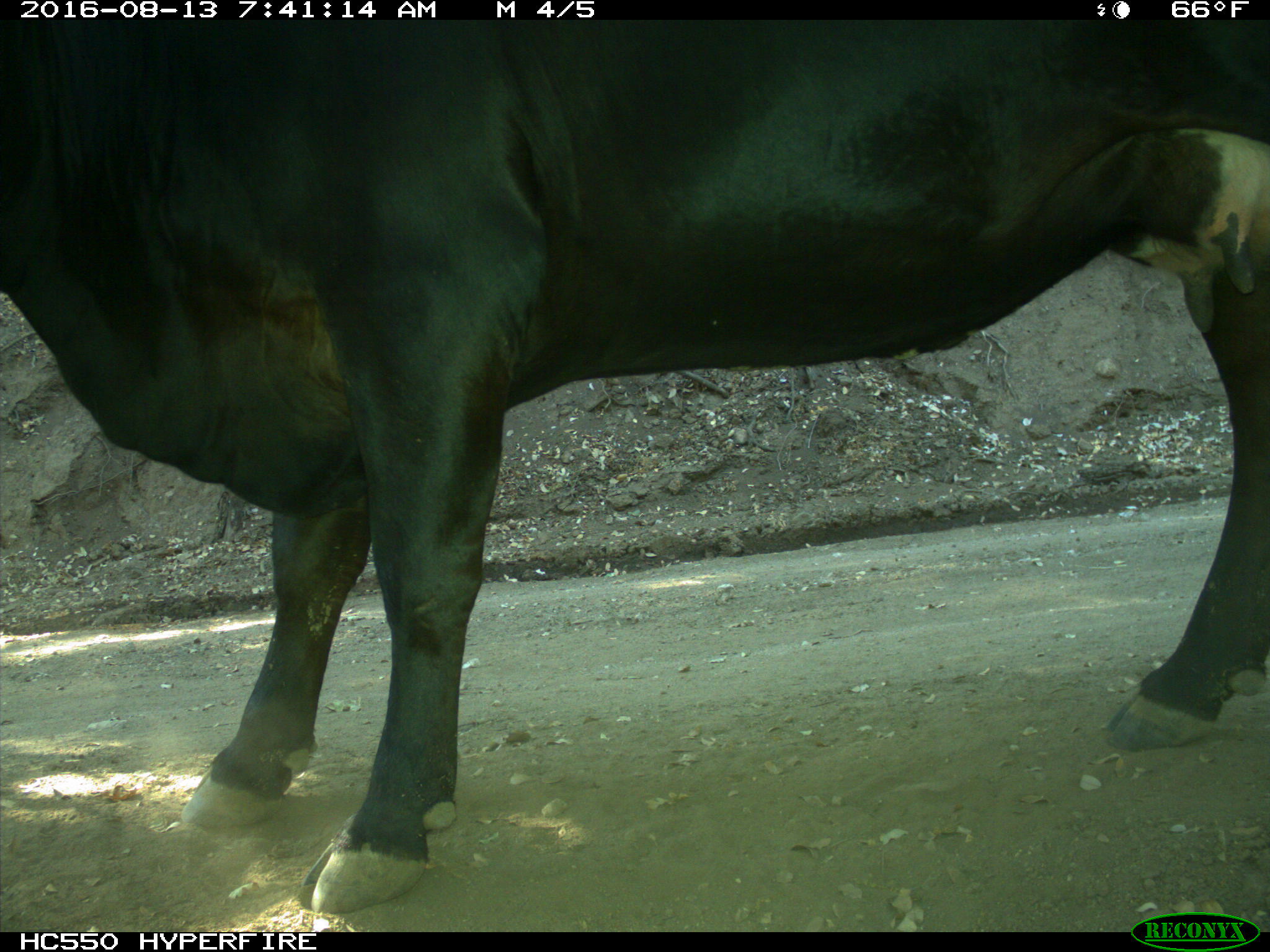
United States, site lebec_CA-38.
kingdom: Animalia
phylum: Chordata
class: Mammalia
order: Artiodactyla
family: Bovidae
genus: Bos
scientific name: Bos taurus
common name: domestic cow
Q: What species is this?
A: Bos taurus (domestic cow).